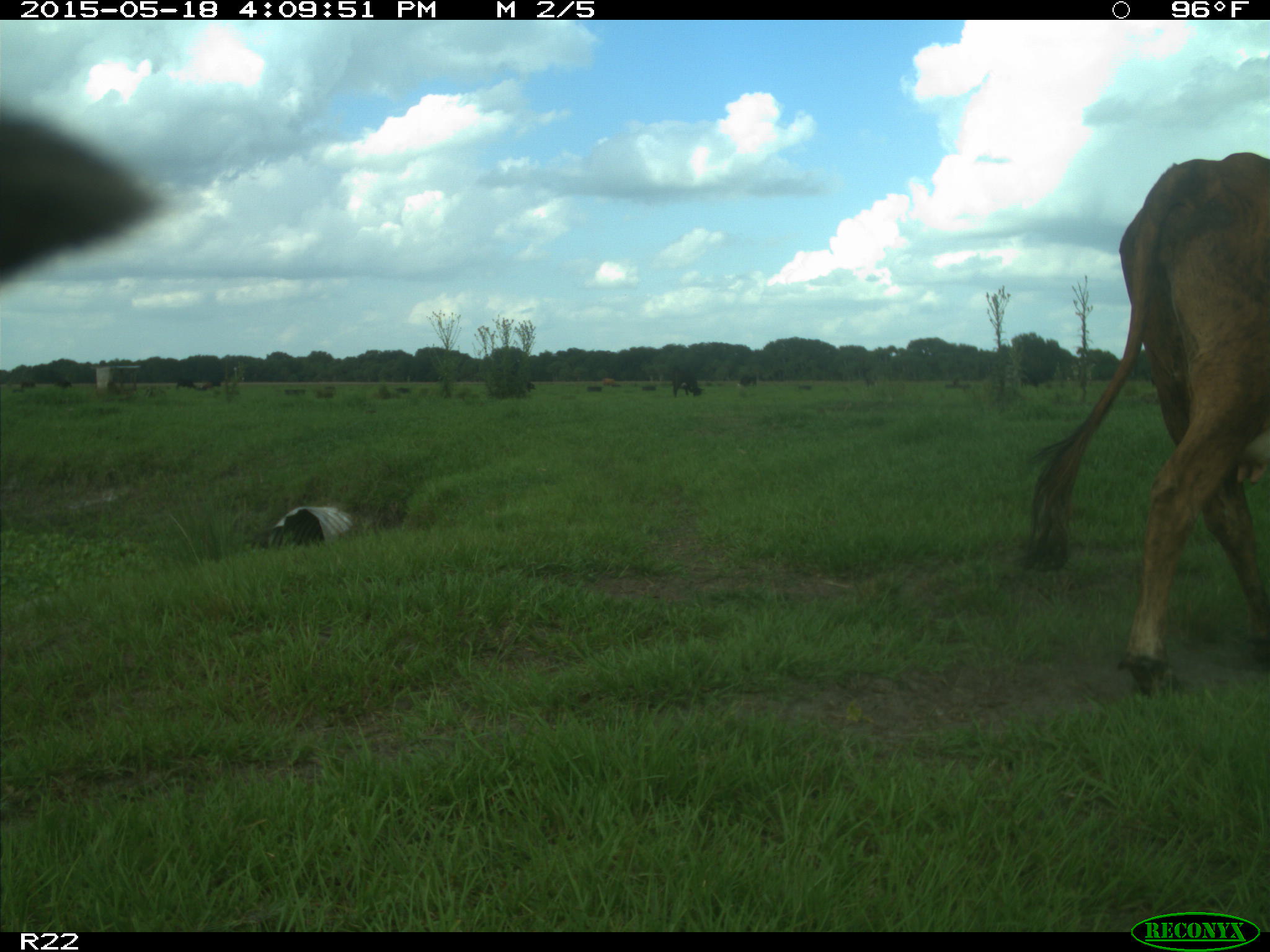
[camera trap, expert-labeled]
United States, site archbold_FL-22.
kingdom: Animalia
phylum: Chordata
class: Mammalia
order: Artiodactyla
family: Bovidae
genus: Bos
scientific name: Bos taurus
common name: domestic cow